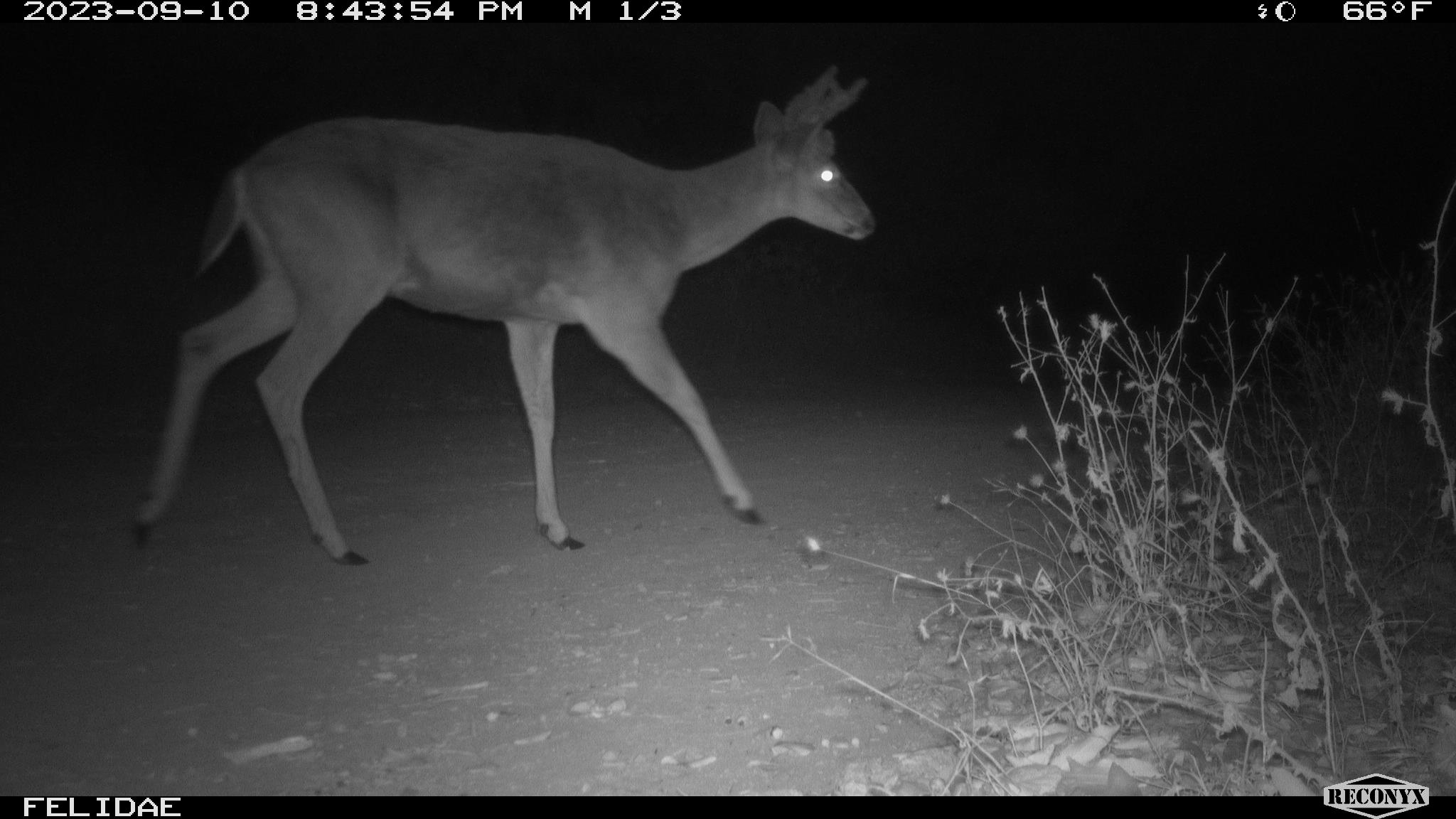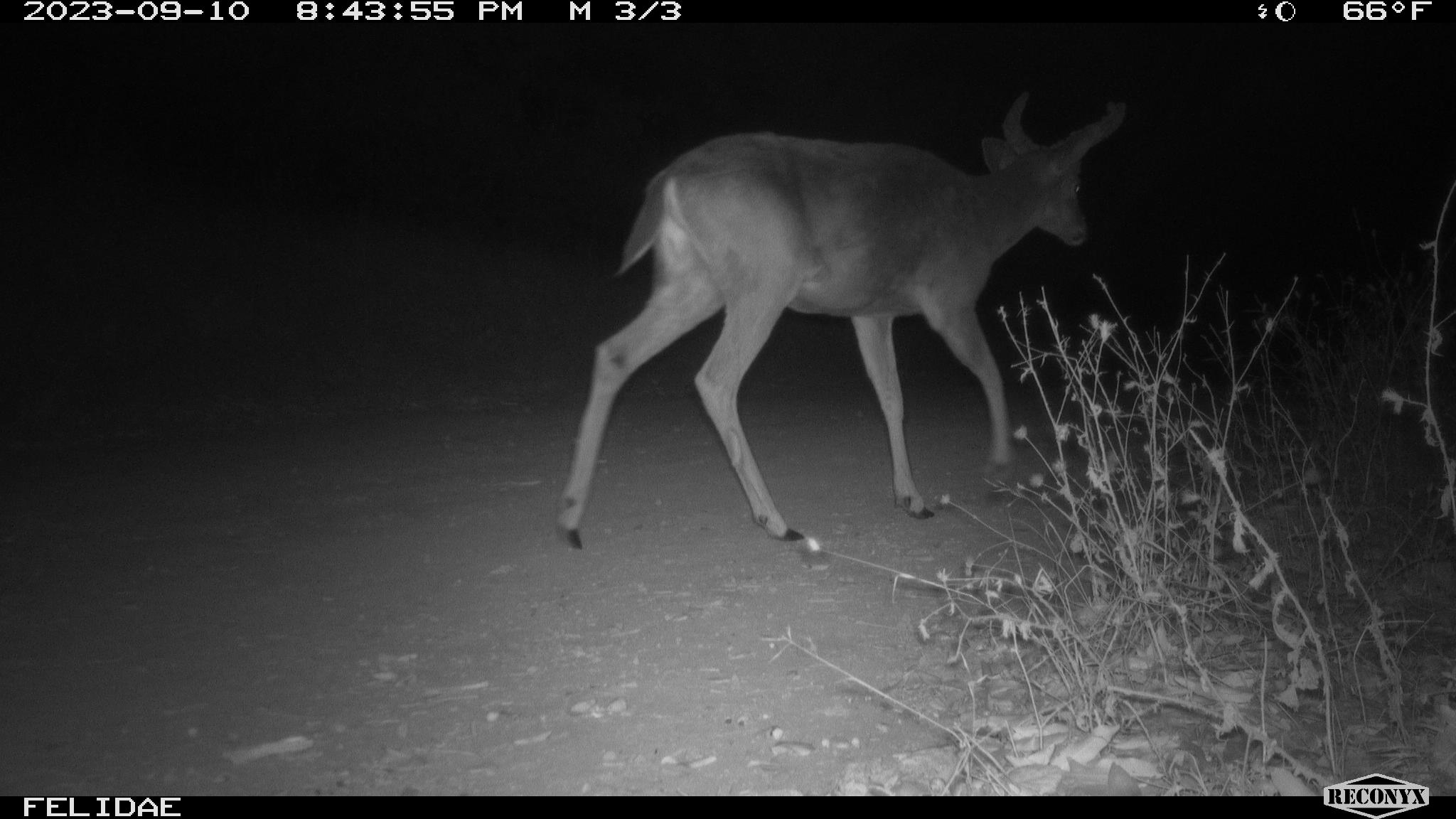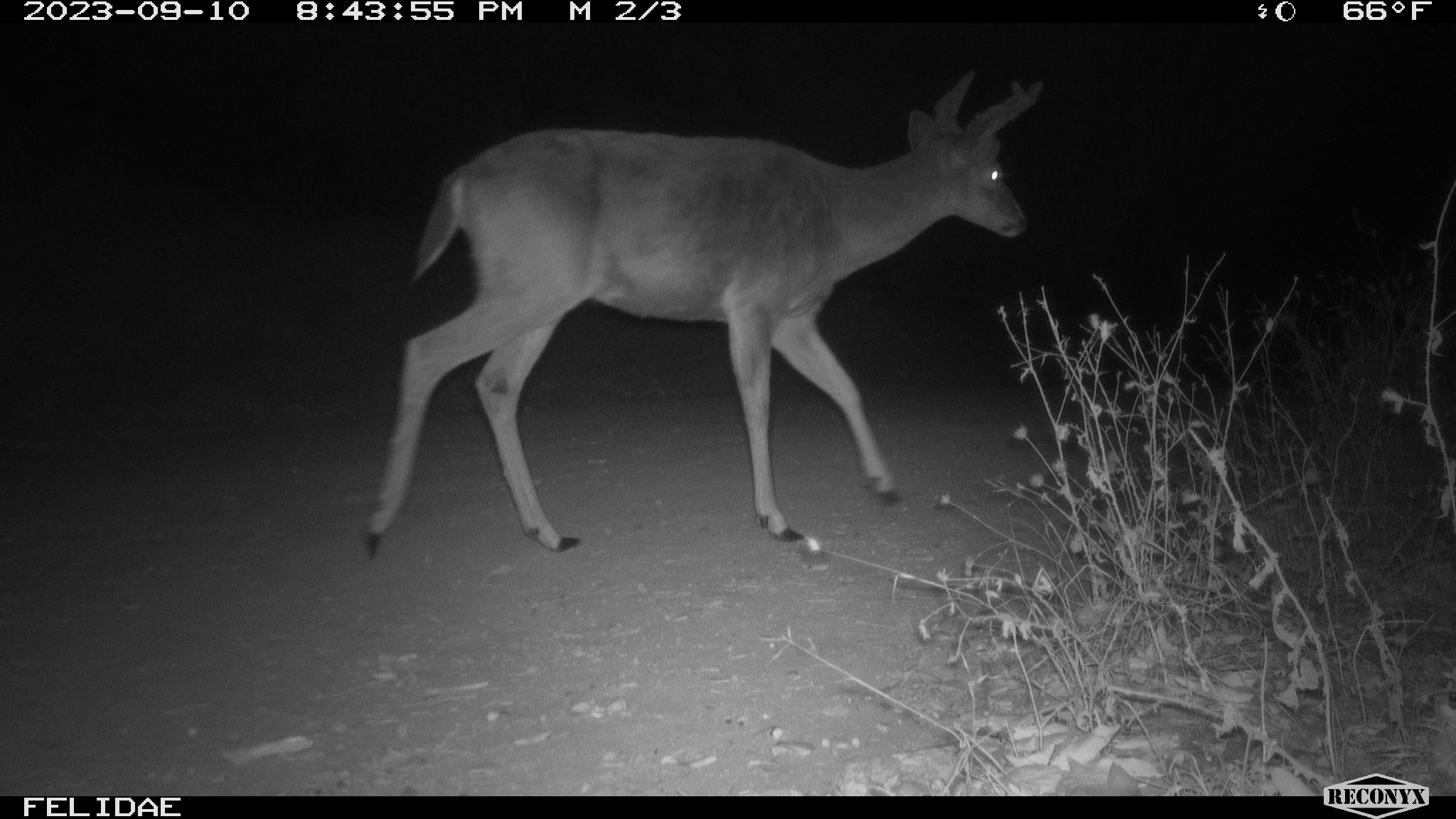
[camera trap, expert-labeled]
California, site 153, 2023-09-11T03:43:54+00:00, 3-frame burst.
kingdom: Animalia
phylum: Chordata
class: Mammalia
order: Artiodactyla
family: Cervidae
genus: Odocoileus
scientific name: Odocoileus hemionus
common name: mule deer